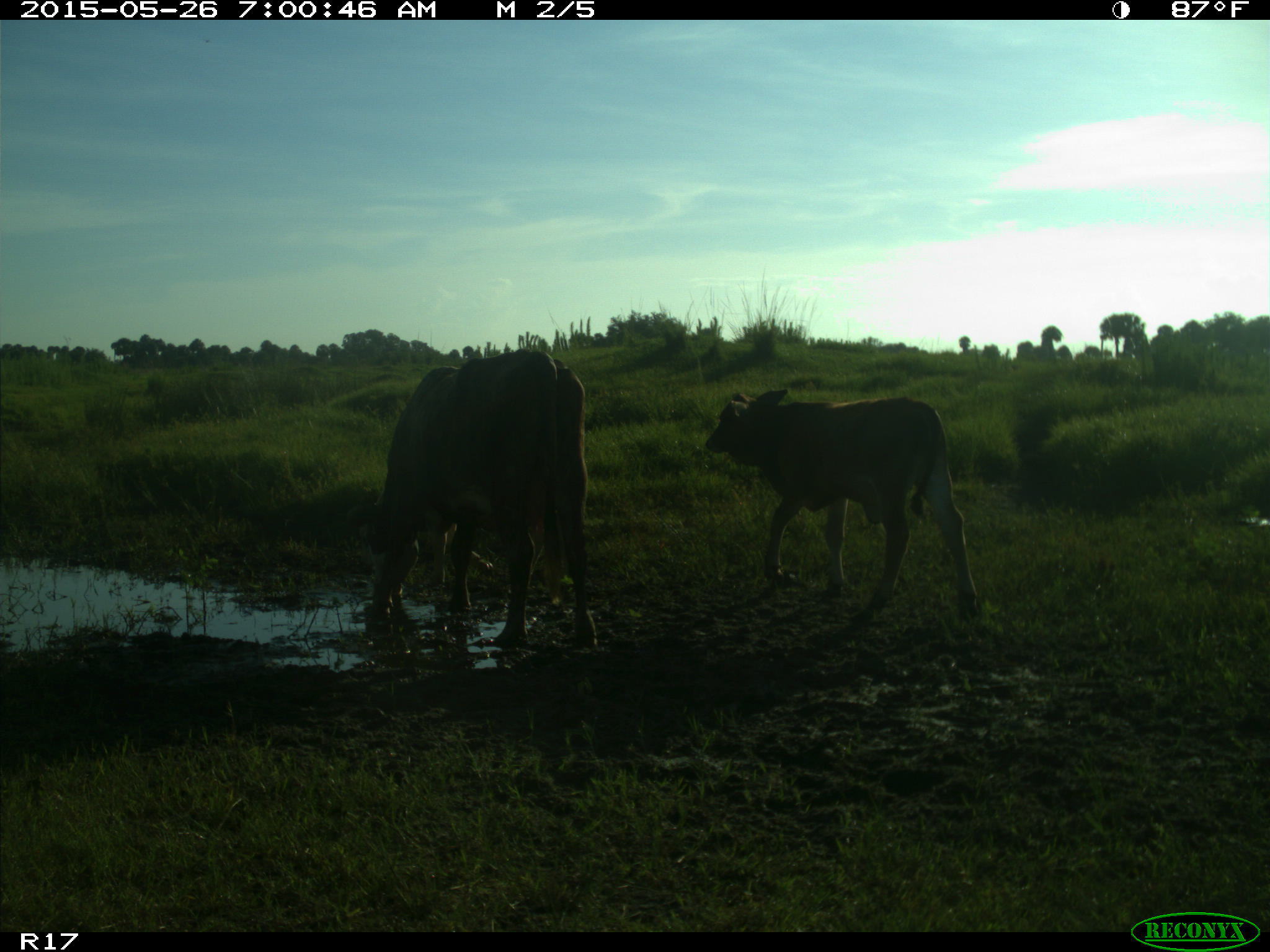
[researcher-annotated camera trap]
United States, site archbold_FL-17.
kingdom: Animalia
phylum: Chordata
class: Mammalia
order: Artiodactyla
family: Bovidae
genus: Bos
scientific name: Bos taurus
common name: domestic cow